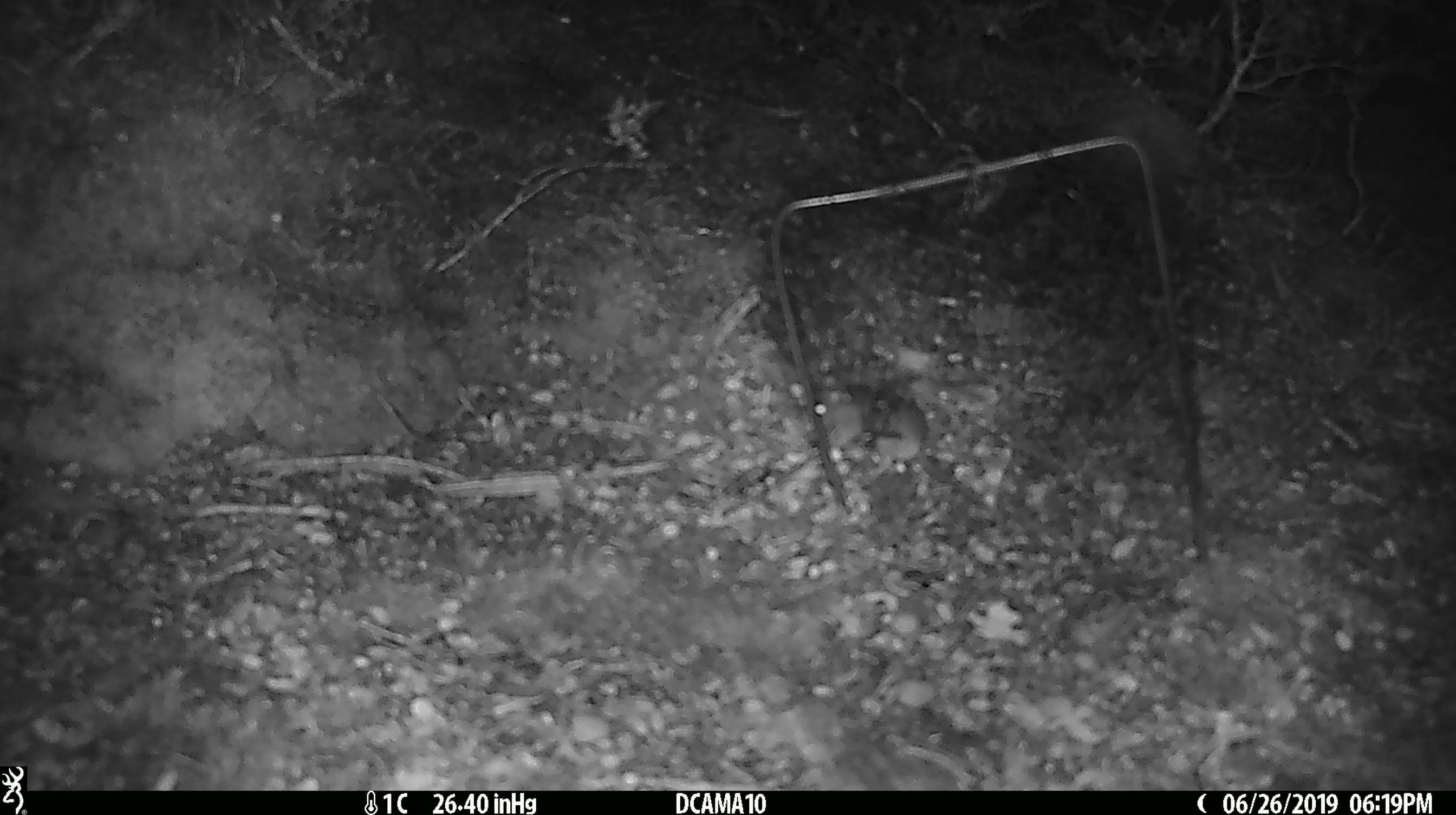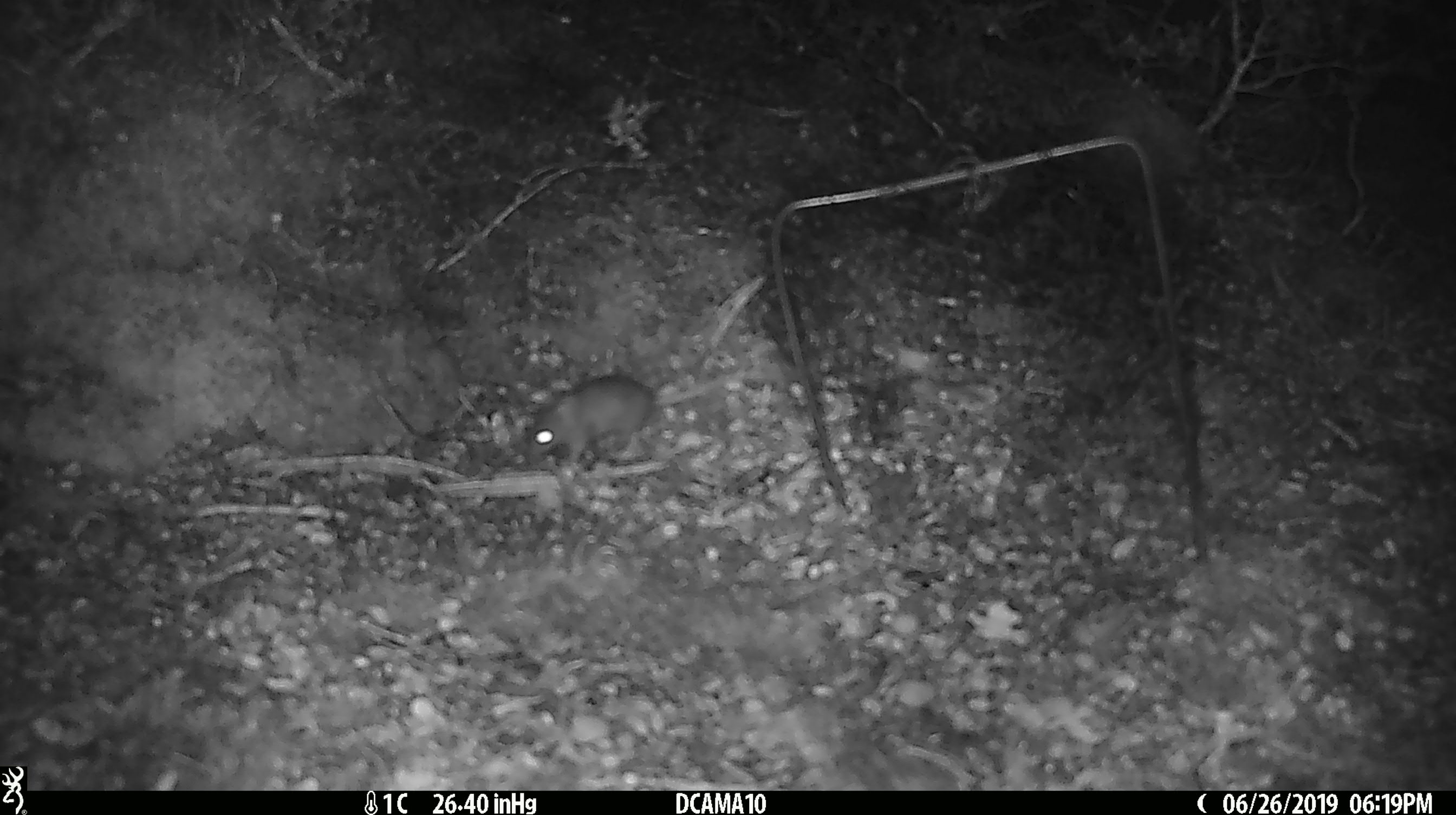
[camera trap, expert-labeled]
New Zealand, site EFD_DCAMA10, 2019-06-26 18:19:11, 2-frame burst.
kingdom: Animalia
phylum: Chordata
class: Mammalia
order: Rodentia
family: Muridae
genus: Mus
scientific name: Mus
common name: mouse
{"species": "mouse (Mus)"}